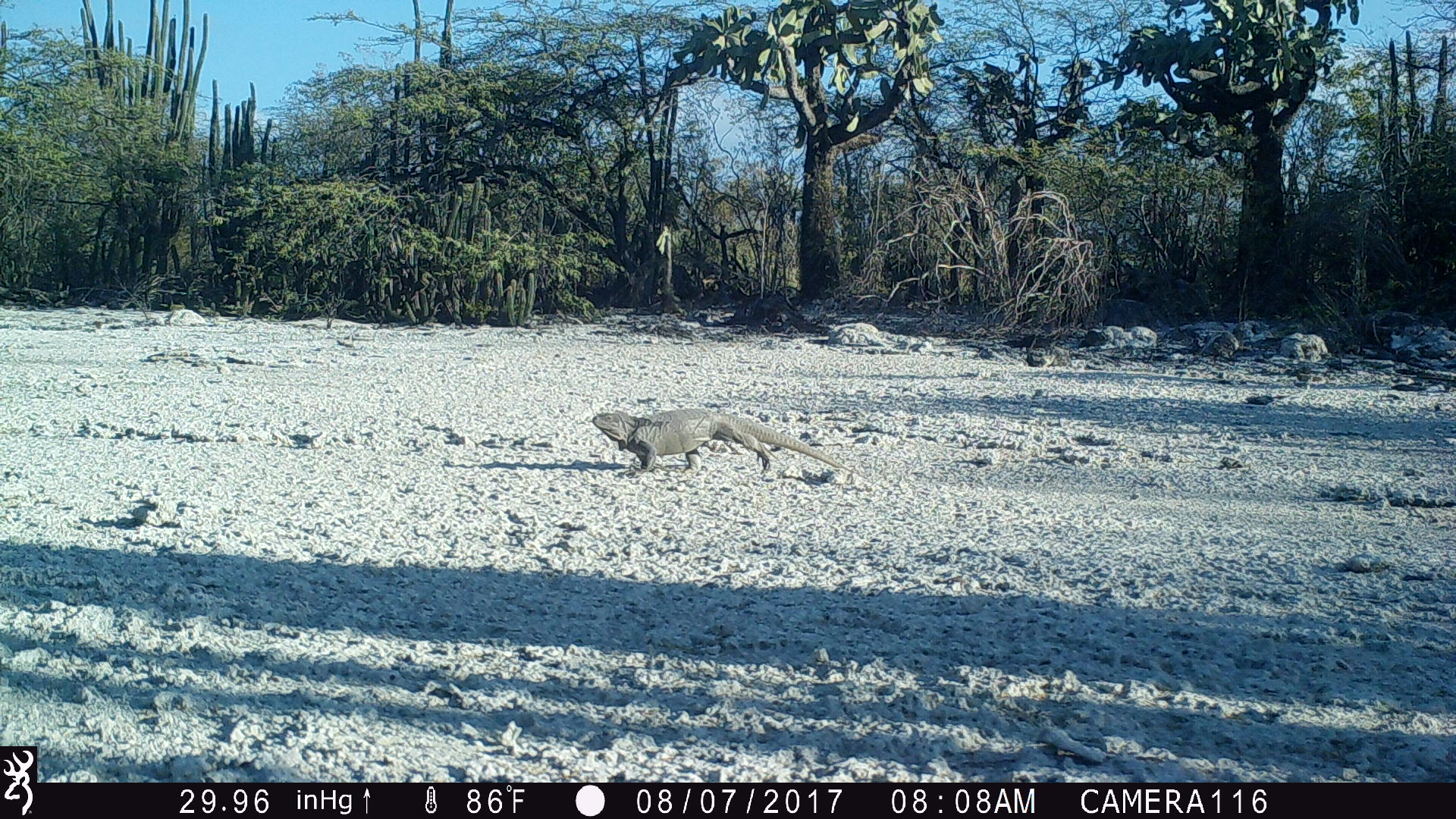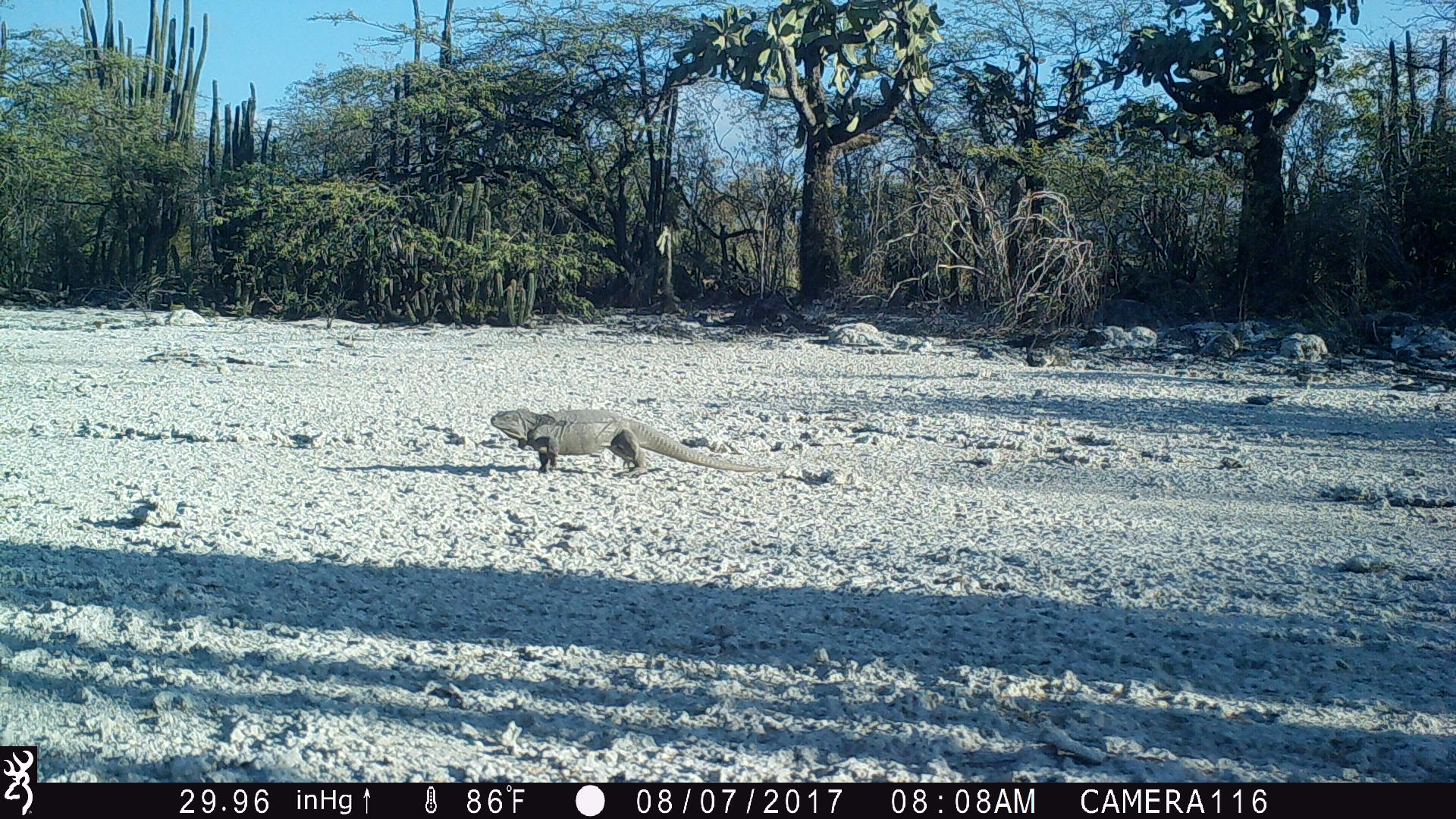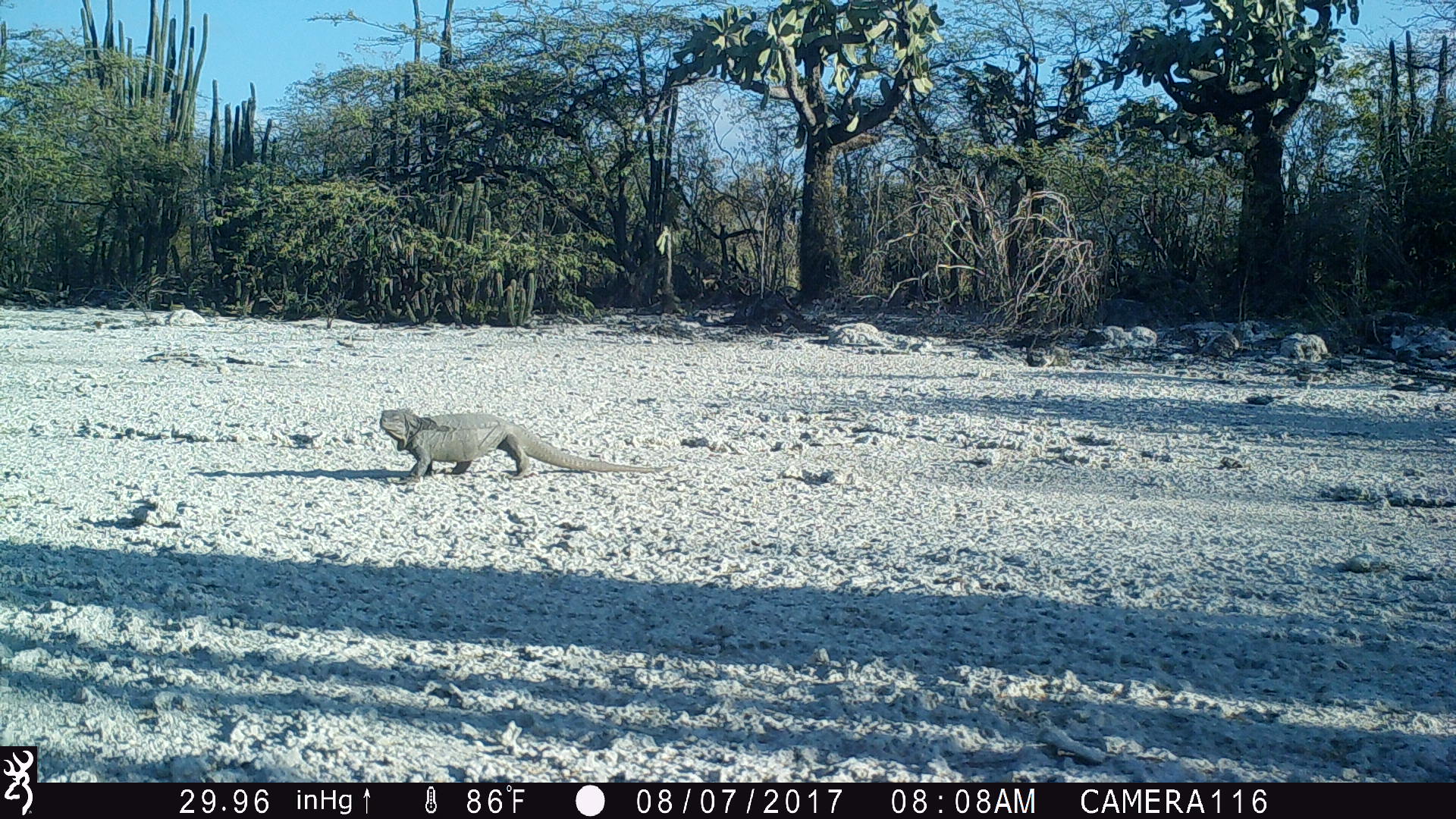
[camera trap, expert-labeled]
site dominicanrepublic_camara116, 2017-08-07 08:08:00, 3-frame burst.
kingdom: Animalia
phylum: Chordata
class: Reptilia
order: Squamata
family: Iguanidae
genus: Iguana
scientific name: Iguana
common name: typical iguanas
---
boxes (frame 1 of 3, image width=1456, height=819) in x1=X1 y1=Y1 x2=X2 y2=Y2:
iguana: x1=589 y1=407 x2=844 y2=481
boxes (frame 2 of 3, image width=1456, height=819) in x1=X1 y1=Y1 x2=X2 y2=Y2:
iguana: x1=491 y1=406 x2=800 y2=477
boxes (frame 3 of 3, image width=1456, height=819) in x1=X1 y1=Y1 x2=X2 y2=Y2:
iguana: x1=372 y1=406 x2=662 y2=482